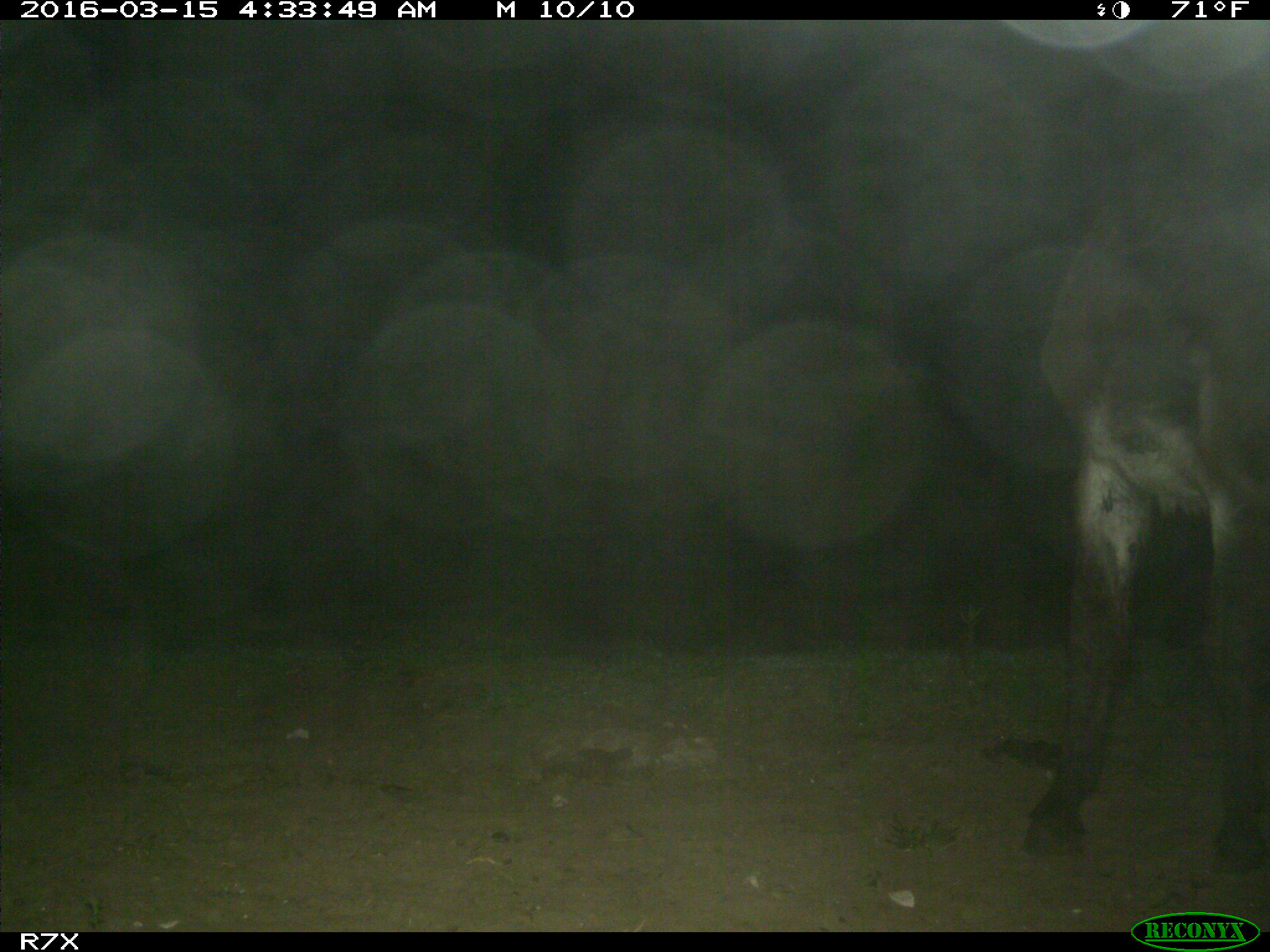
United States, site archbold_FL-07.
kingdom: Animalia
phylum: Chordata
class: Mammalia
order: Perissodactyla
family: Equidae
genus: Equus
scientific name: Equus africanus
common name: african wild ass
Equus africanus (african wild ass).